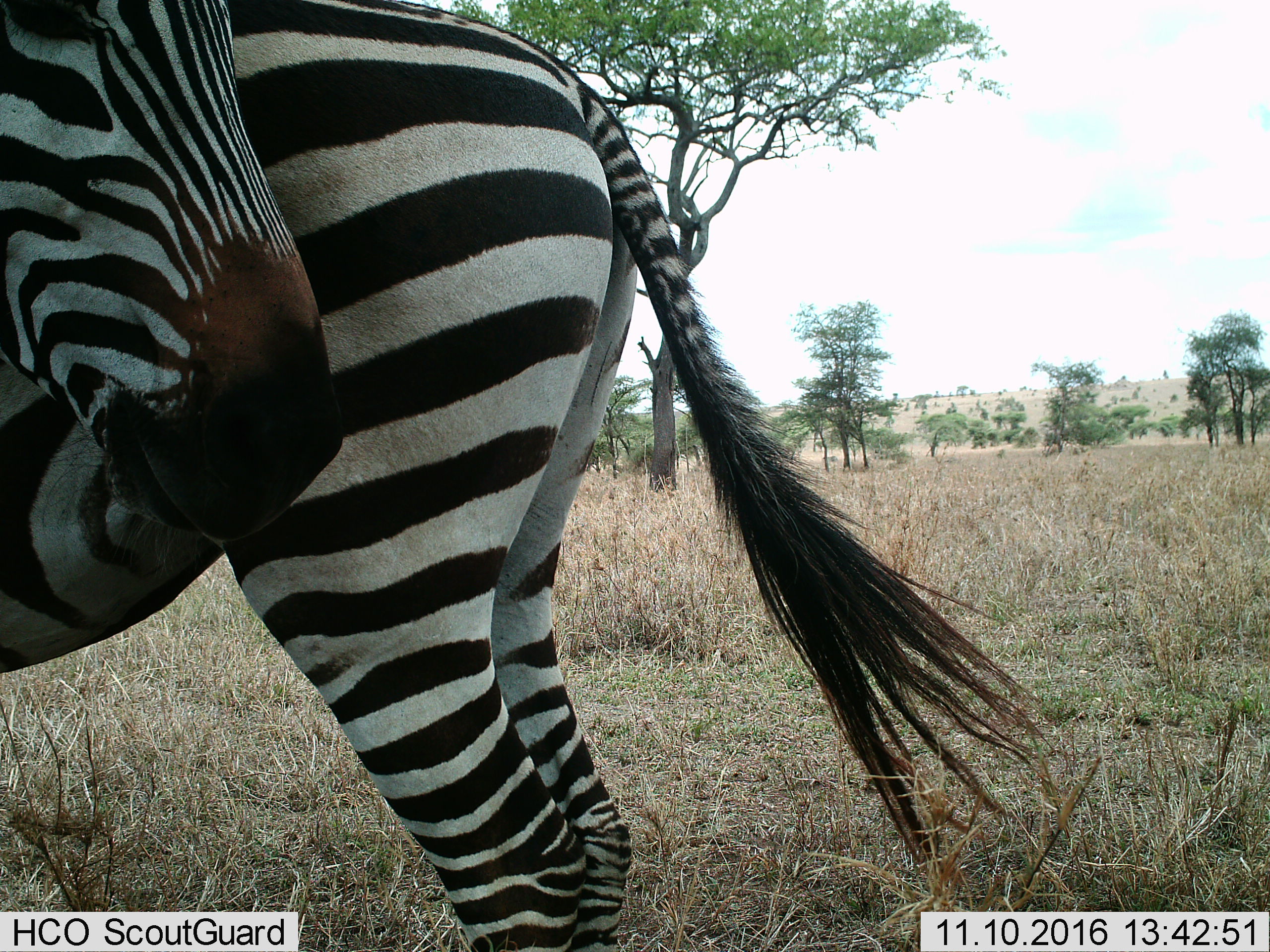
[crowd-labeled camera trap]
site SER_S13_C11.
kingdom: Animalia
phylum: Chordata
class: Mammalia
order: Perissodactyla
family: Equidae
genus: Equus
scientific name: Equus quagga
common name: plains zebra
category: zebraplains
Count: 2.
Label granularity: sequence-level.